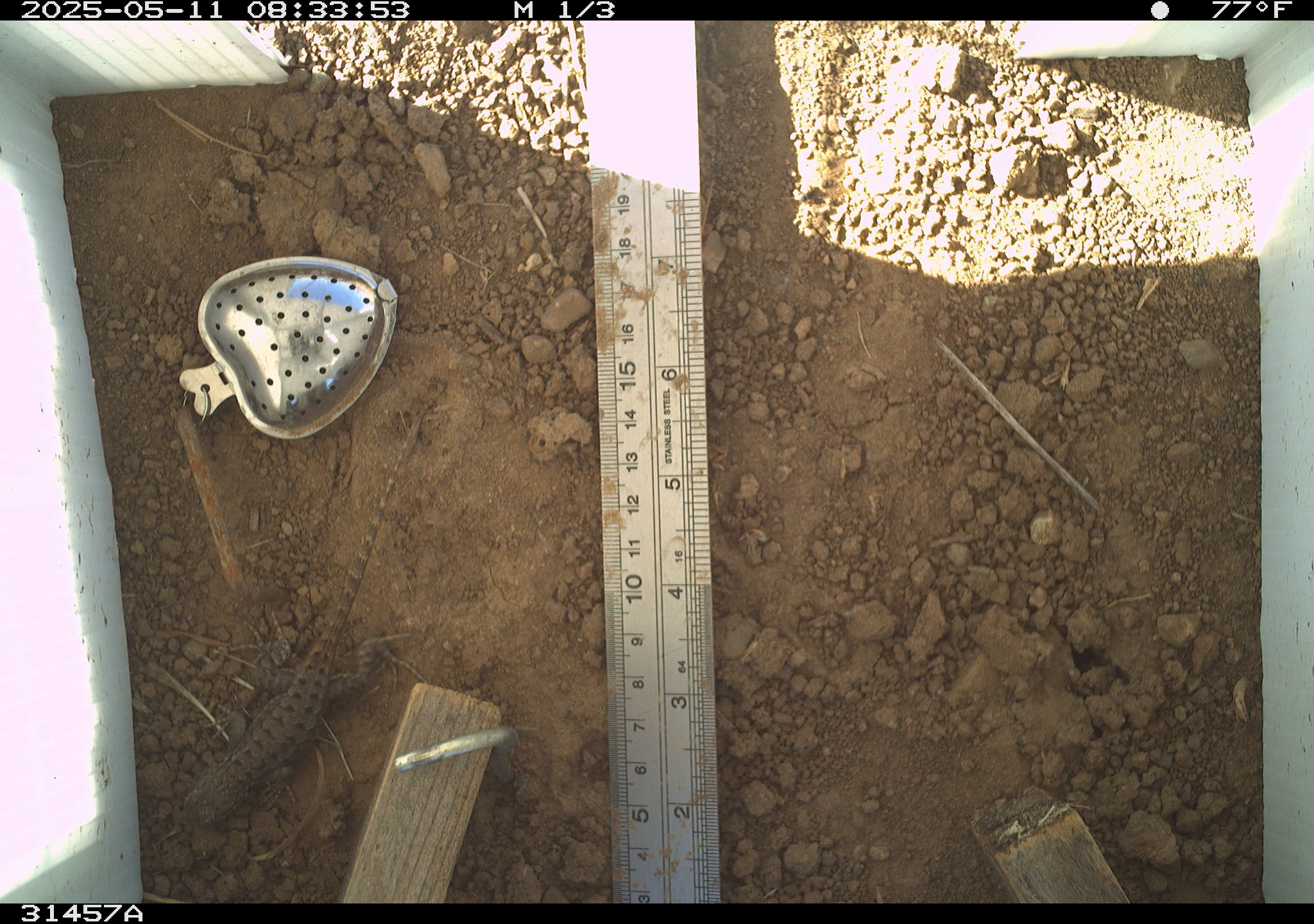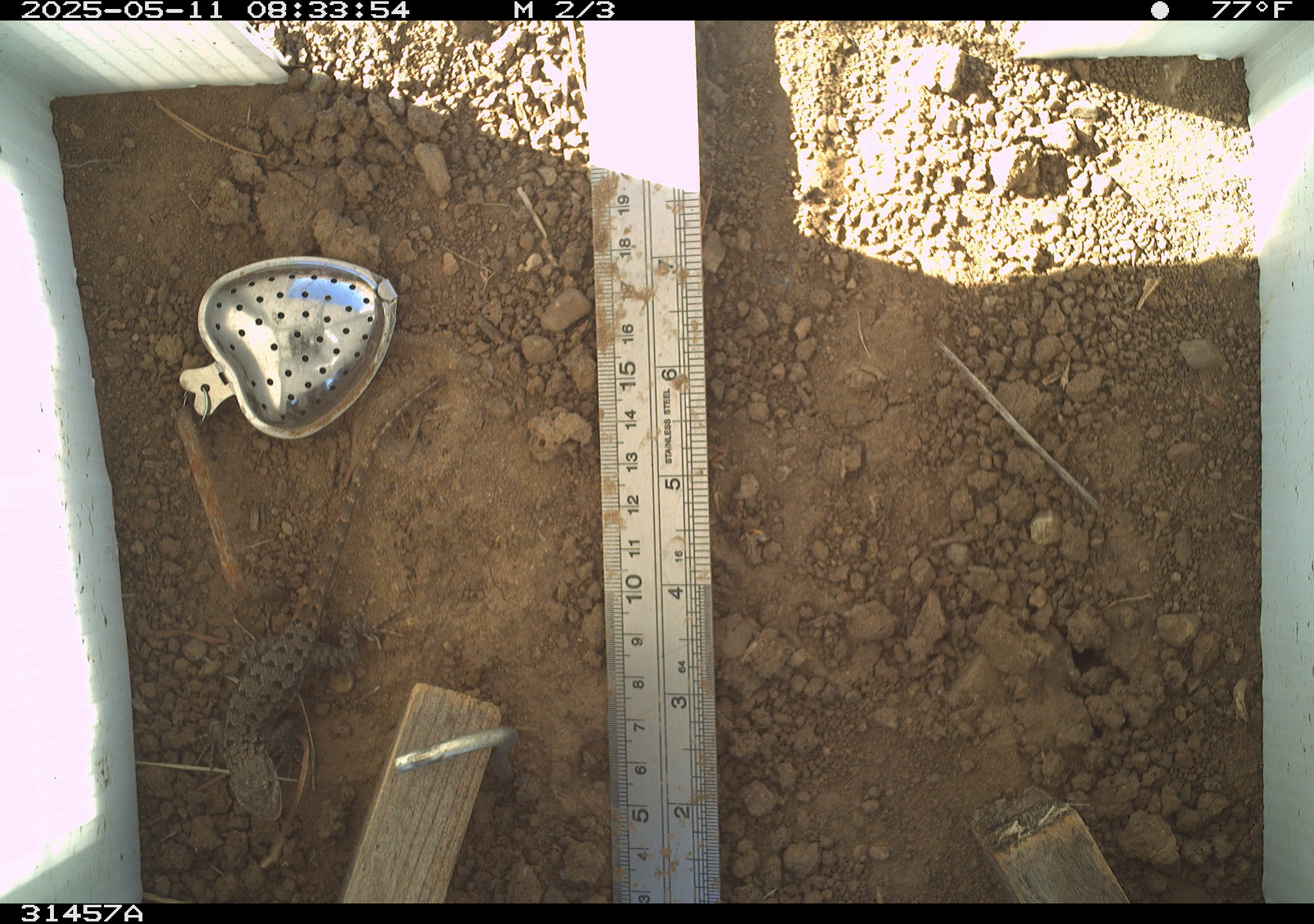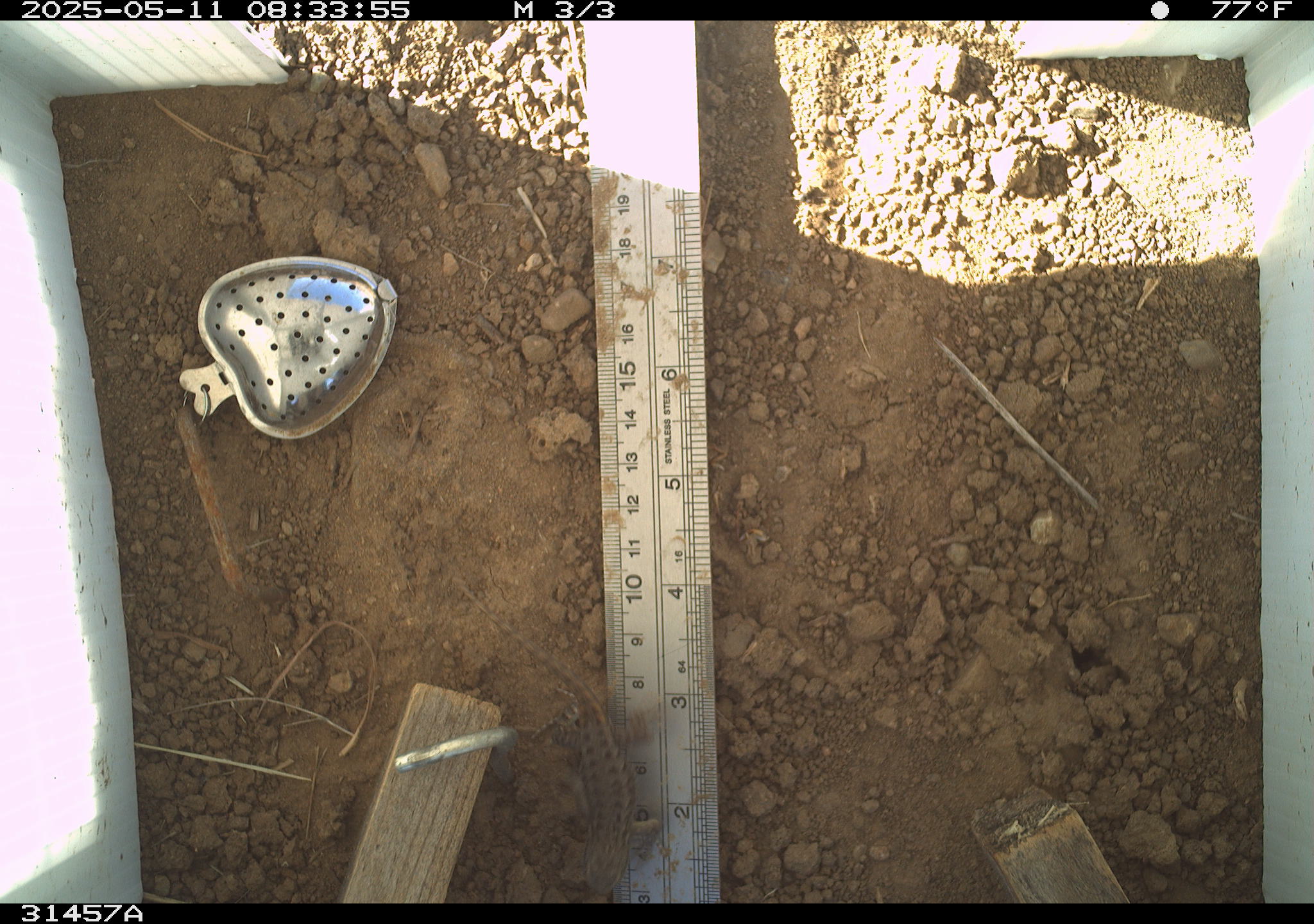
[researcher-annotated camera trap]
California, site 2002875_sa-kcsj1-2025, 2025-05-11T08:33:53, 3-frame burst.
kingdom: Animalia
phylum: Chordata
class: Reptilia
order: Squamata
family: Phrynosomatidae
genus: Sceloporus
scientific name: Sceloporus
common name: spiny lizards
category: sceloporus species